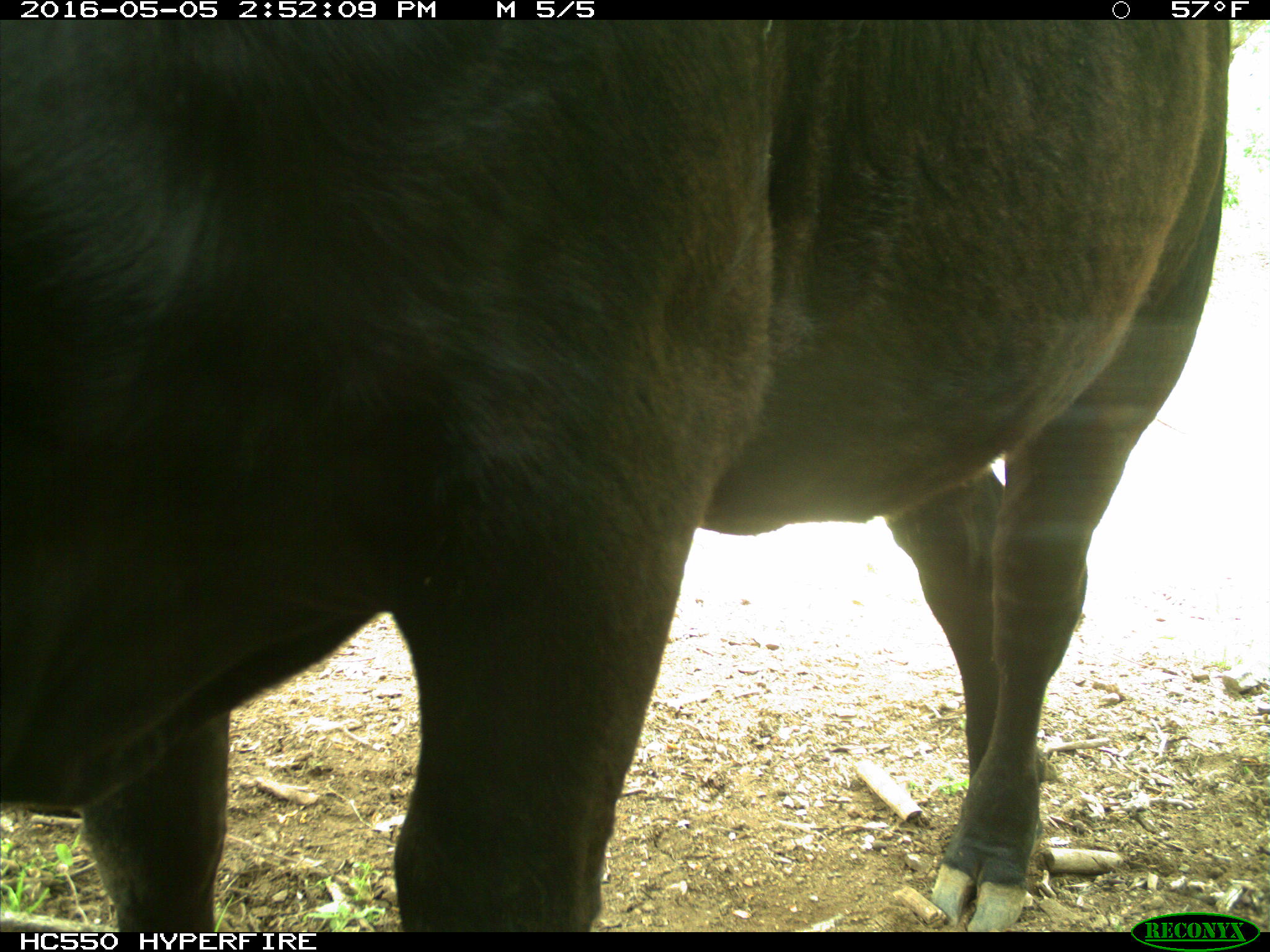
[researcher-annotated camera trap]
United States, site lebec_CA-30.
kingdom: Animalia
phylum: Chordata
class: Mammalia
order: Artiodactyla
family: Bovidae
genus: Bos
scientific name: Bos taurus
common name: domestic cow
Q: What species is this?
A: Bos taurus (domestic cow).